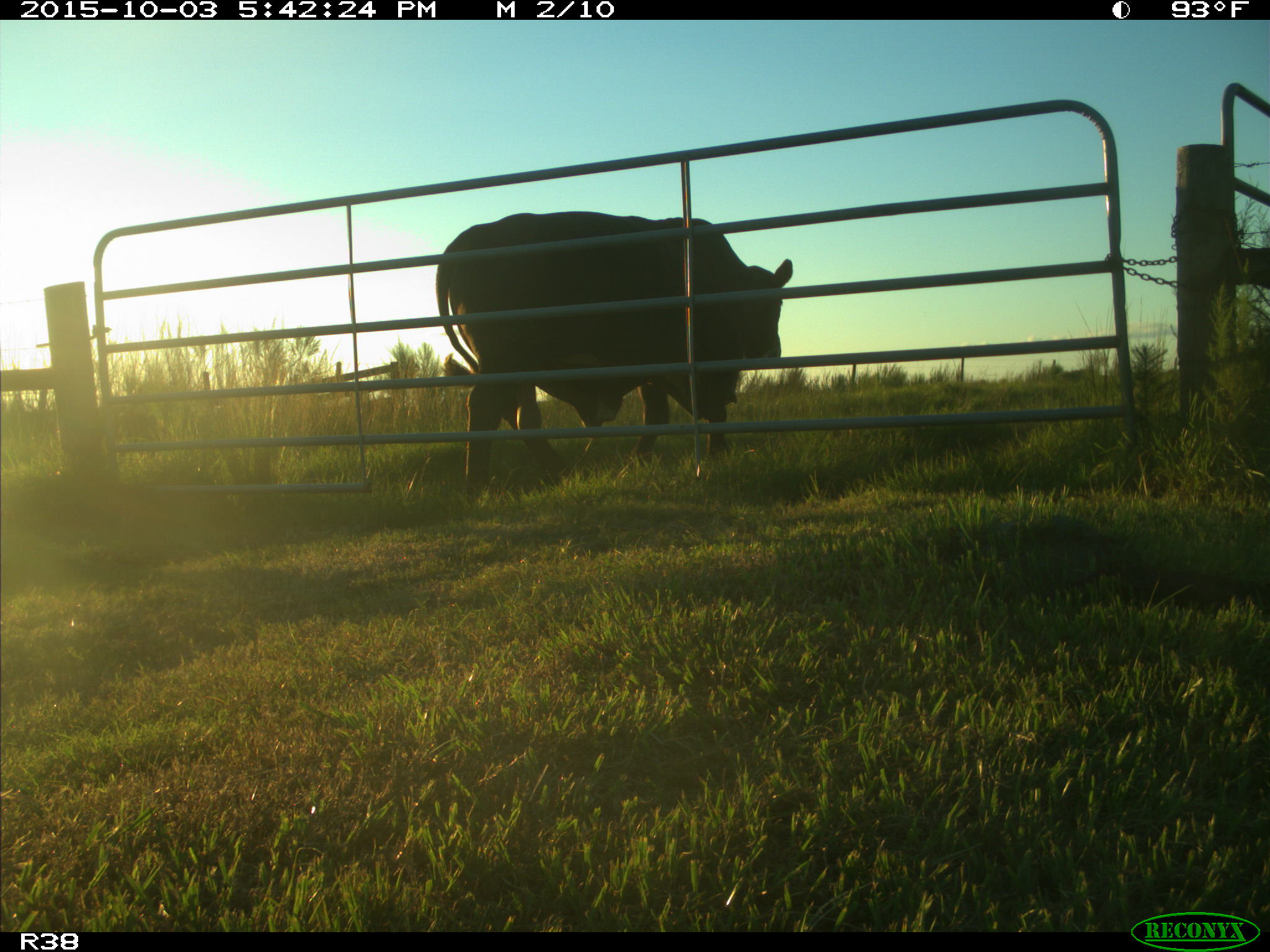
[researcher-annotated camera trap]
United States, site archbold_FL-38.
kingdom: Animalia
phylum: Chordata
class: Mammalia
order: Artiodactyla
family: Bovidae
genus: Bos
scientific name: Bos taurus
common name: domestic cow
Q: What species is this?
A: Bos taurus (domestic cow).